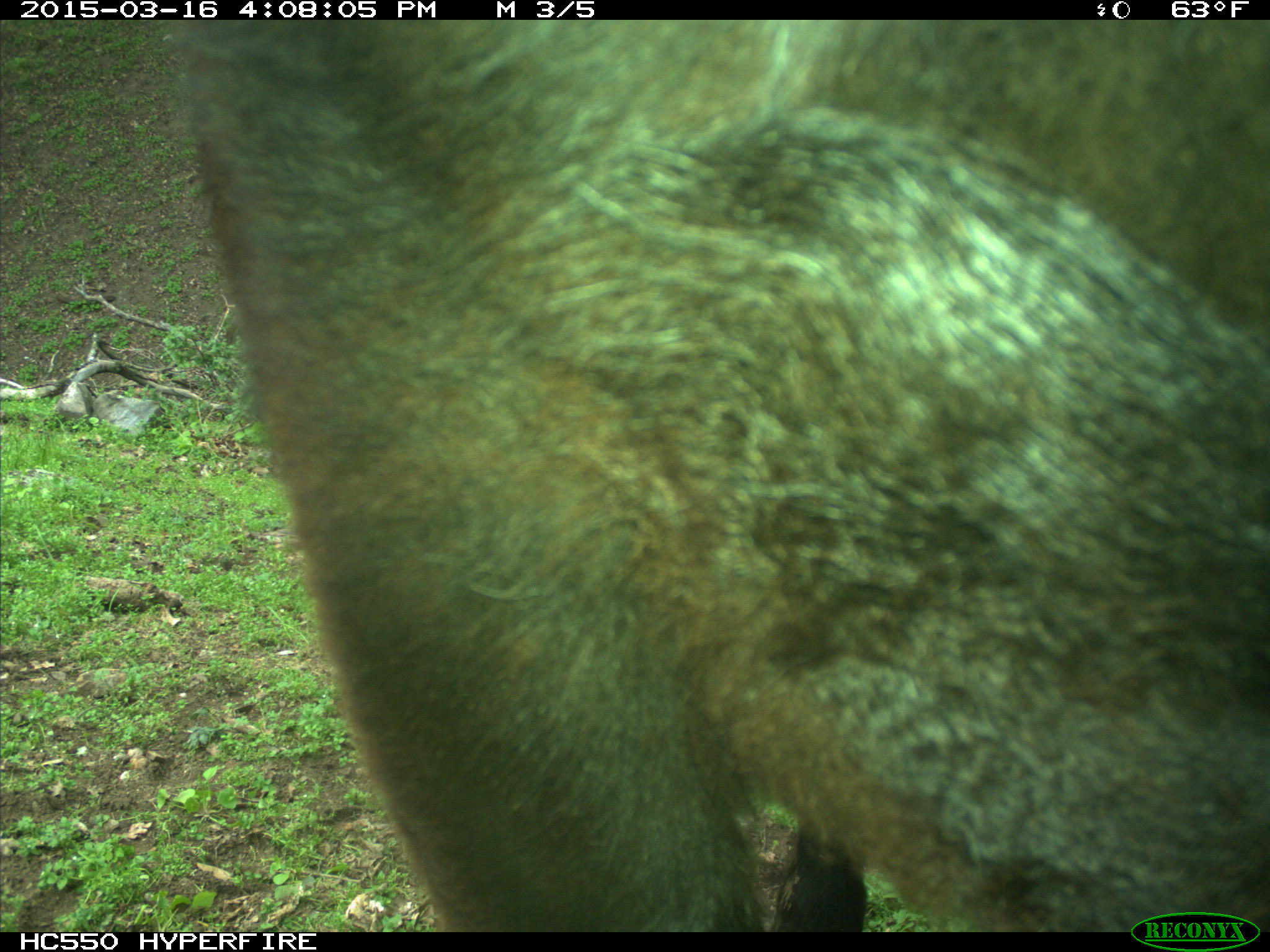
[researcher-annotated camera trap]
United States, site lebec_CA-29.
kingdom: Animalia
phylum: Chordata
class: Mammalia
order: Artiodactyla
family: Bovidae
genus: Bos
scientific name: Bos taurus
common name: domestic cow